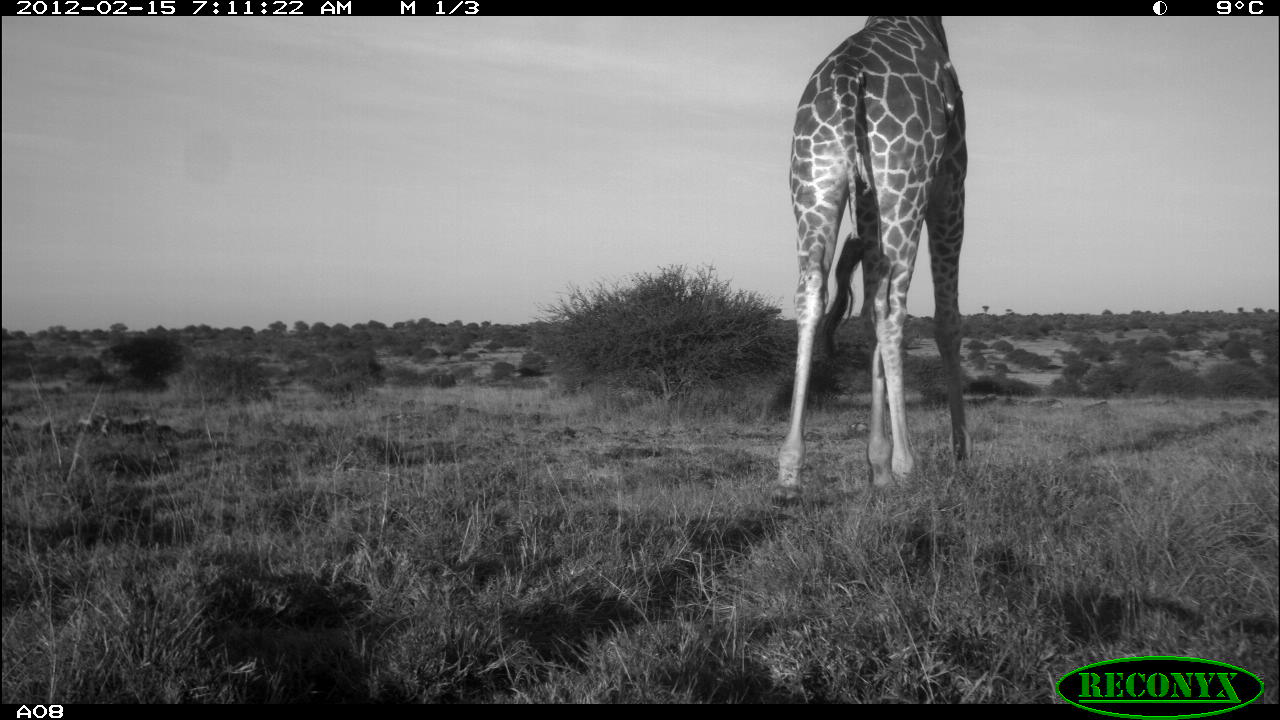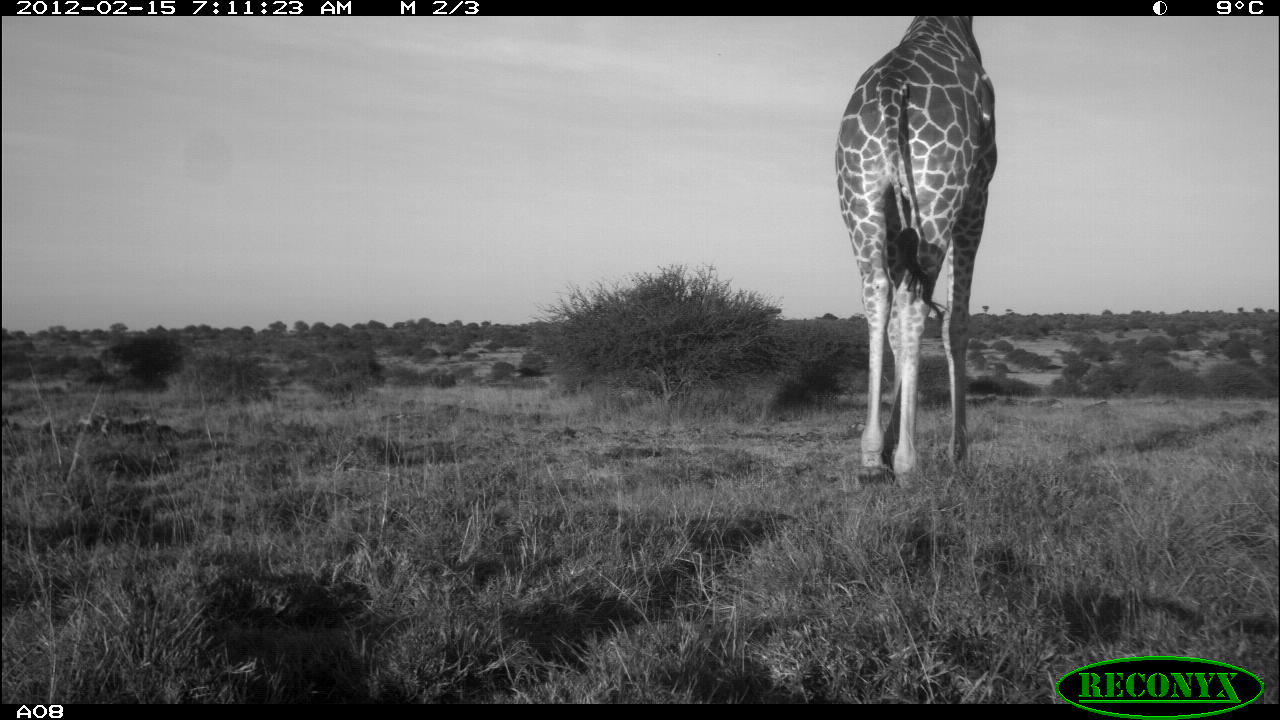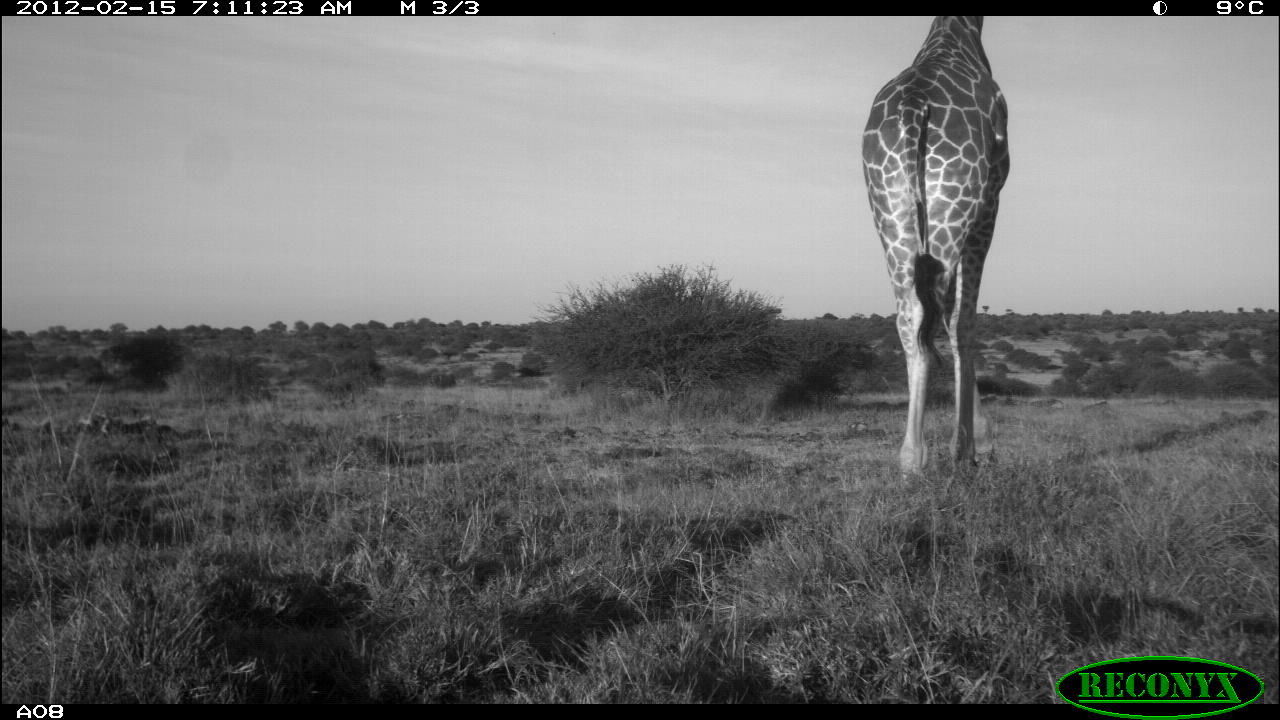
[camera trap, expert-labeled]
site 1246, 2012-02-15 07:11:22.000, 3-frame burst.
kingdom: Animalia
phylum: Chordata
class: Mammalia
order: Artiodactyla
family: Giraffidae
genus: Giraffa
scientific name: Giraffa camelopardalis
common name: giraffe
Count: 1.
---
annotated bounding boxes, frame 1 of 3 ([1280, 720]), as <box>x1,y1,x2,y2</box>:
giraffa camelopardalis: <box>766,16,974,506</box>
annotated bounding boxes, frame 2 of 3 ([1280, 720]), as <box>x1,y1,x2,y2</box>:
giraffa camelopardalis: <box>829,17,999,487</box>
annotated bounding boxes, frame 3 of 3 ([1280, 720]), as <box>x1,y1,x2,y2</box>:
giraffa camelopardalis: <box>856,15,1011,483</box>